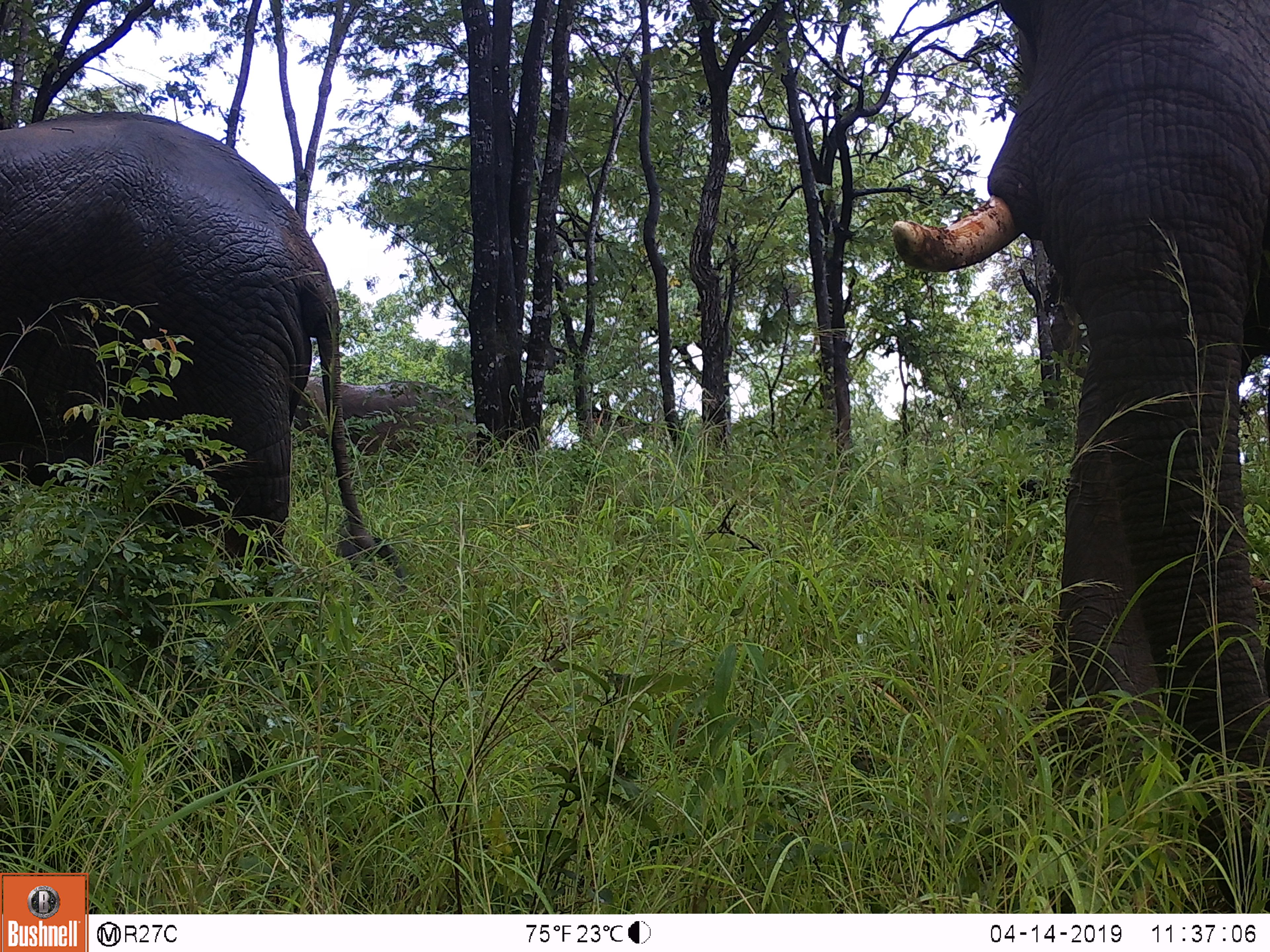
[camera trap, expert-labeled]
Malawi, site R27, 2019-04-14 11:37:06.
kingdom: Animalia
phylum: Chordata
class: Mammalia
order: Proboscidea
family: Elephantidae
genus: Loxodonta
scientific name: Loxodonta africana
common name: african savanna elephant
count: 3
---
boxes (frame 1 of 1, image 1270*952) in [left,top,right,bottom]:
african savanna elephant: [857,0,1270,859]; [0,81,433,598]; [285,347,497,475]